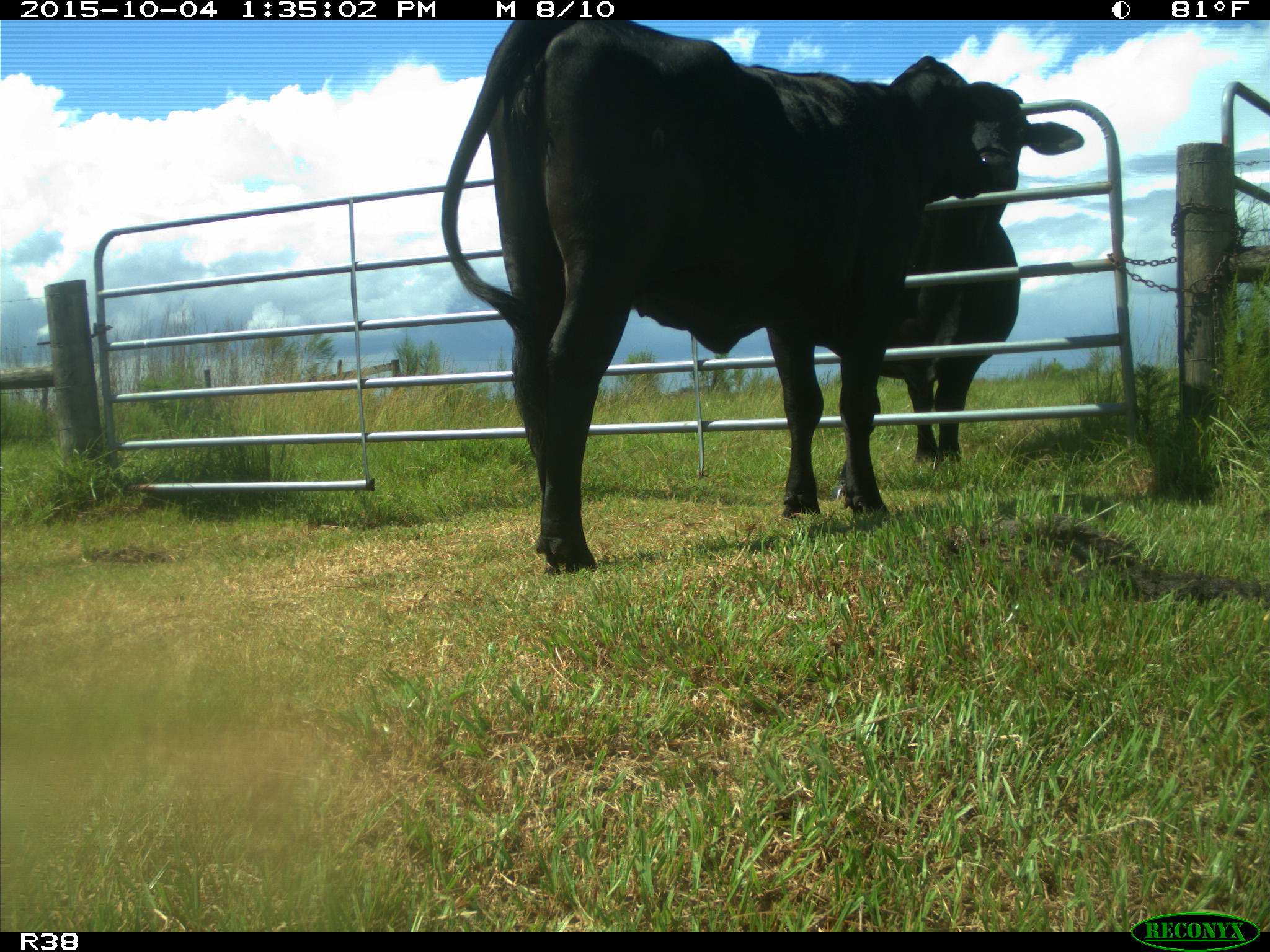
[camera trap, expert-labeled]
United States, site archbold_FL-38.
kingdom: Animalia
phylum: Chordata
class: Mammalia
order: Artiodactyla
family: Bovidae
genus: Bos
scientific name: Bos taurus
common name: domestic cow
Bos taurus (domestic cow).